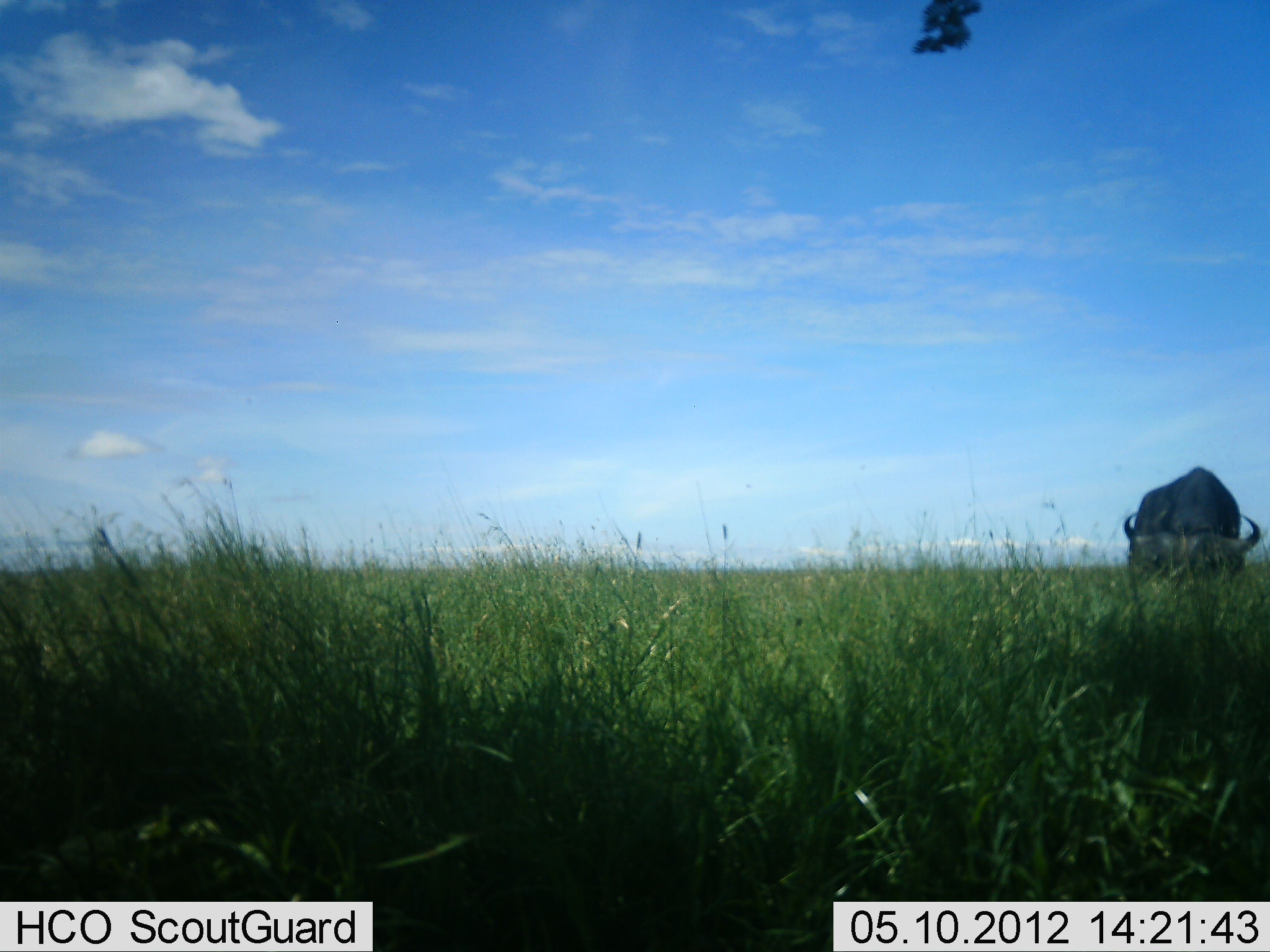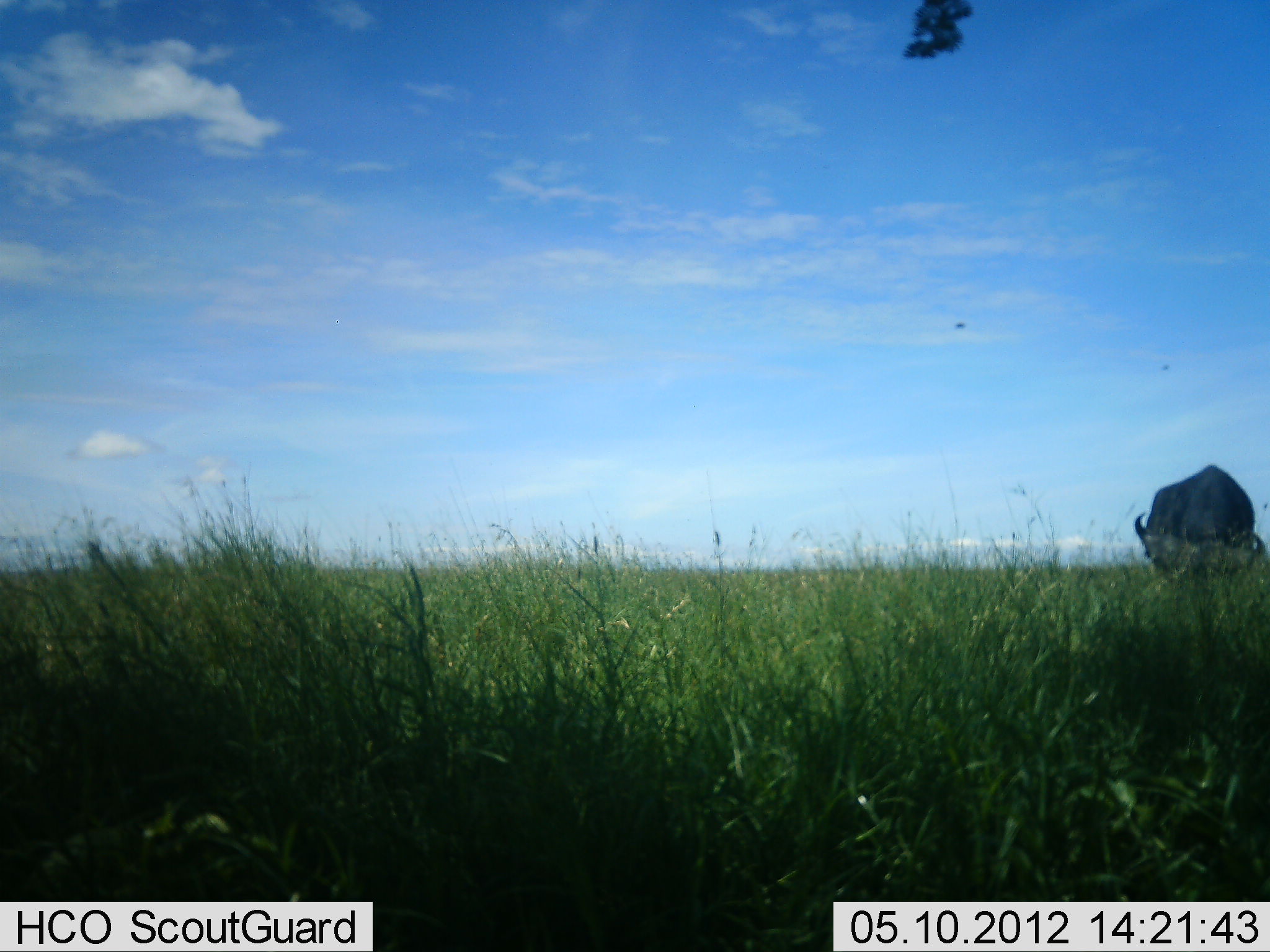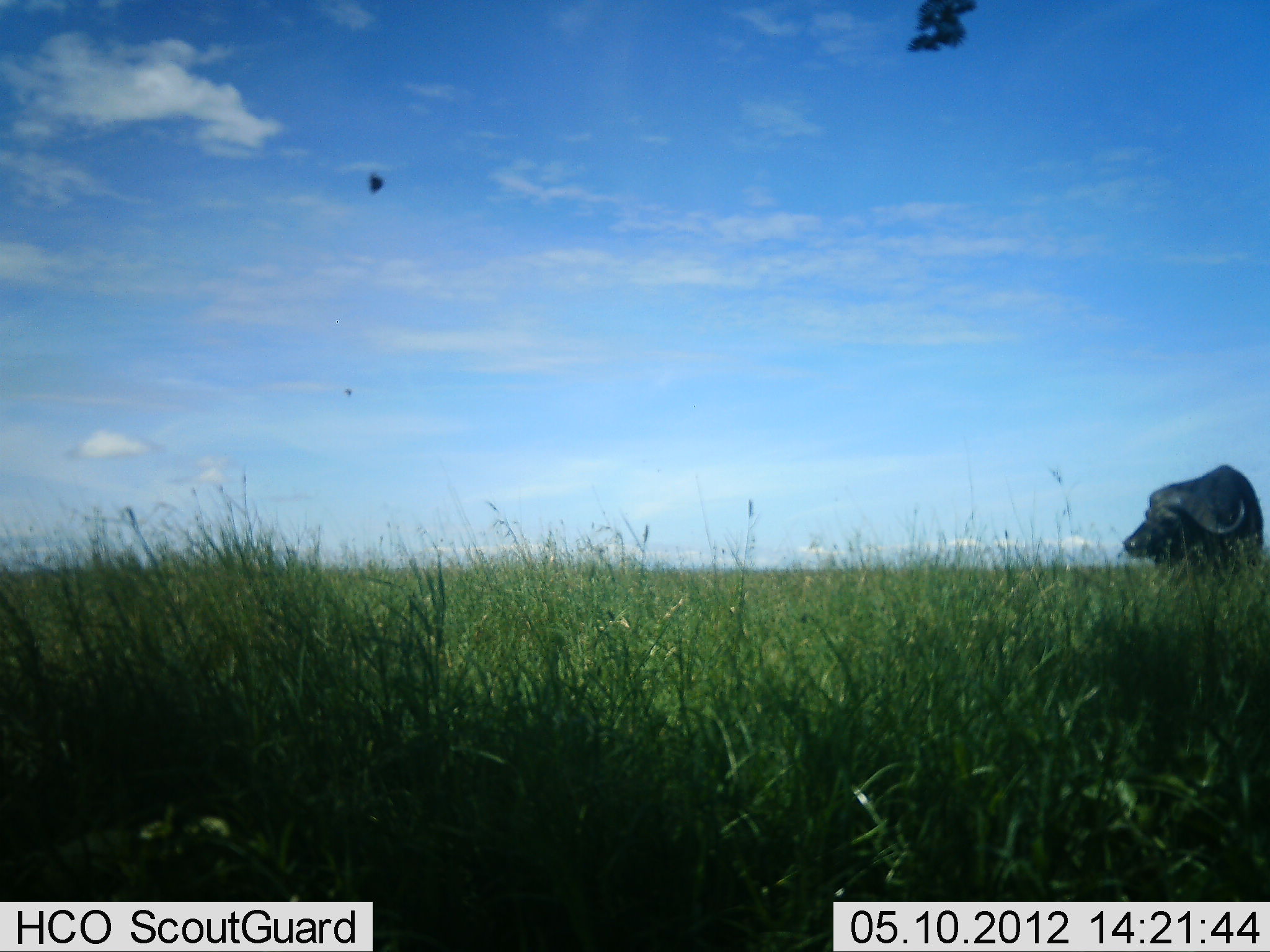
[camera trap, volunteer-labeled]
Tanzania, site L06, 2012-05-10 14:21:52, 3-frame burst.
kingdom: Animalia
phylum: Chordata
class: Mammalia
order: Artiodactyla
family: Bovidae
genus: Syncerus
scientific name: Syncerus caffer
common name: cape buffalo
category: buffalo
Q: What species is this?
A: Buffalo (cape buffalo) (Syncerus caffer).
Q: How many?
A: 1.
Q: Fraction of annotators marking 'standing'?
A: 26%.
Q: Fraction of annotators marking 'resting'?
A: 0%.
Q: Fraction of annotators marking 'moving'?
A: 19%.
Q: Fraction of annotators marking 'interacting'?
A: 0%.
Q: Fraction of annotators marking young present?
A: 0%.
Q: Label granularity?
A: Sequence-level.